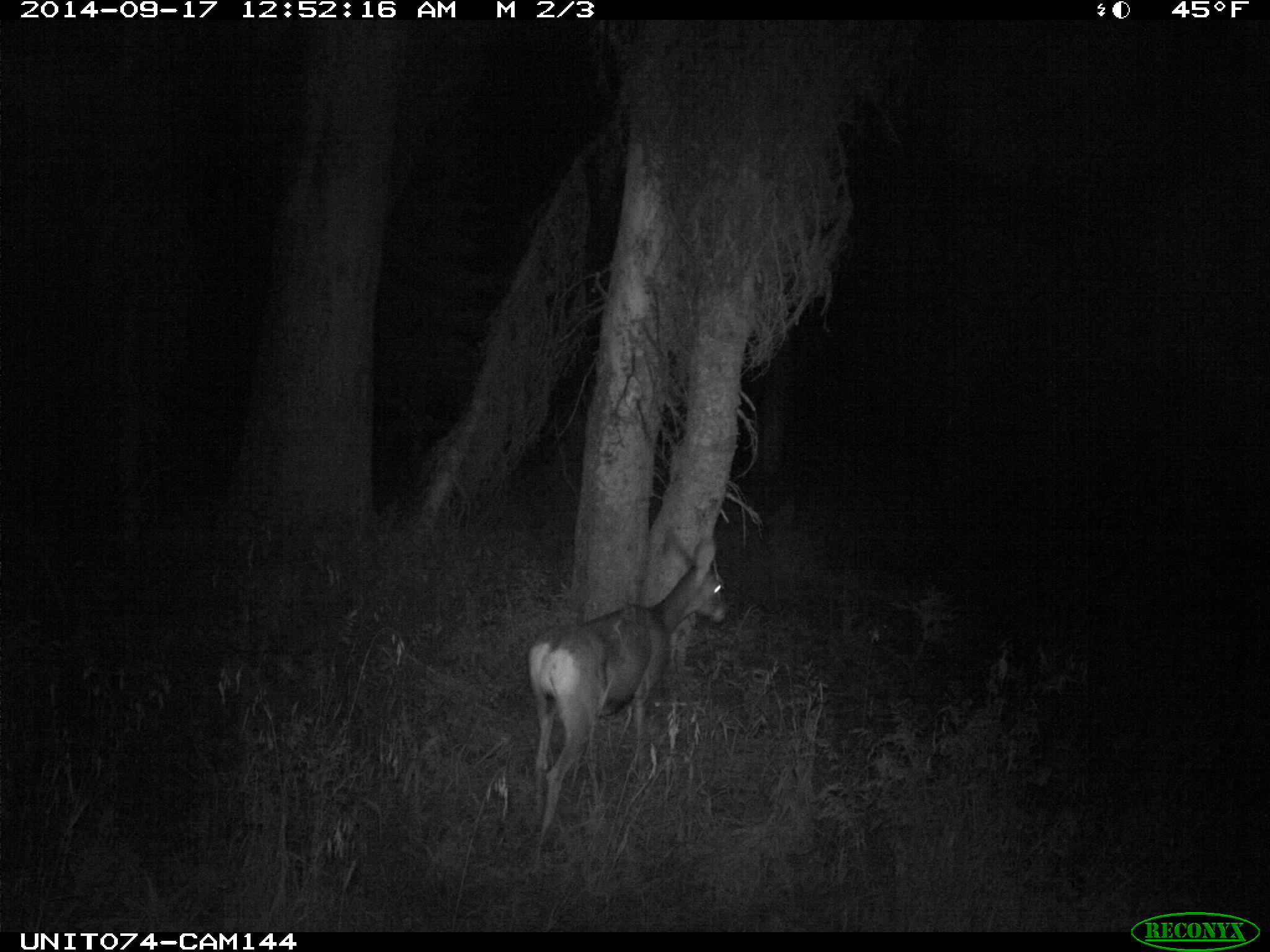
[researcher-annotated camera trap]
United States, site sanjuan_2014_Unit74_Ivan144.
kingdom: Animalia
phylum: Chordata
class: Mammalia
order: Artiodactyla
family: Cervidae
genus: Odocoileus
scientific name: Odocoileus hemionus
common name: mule deer